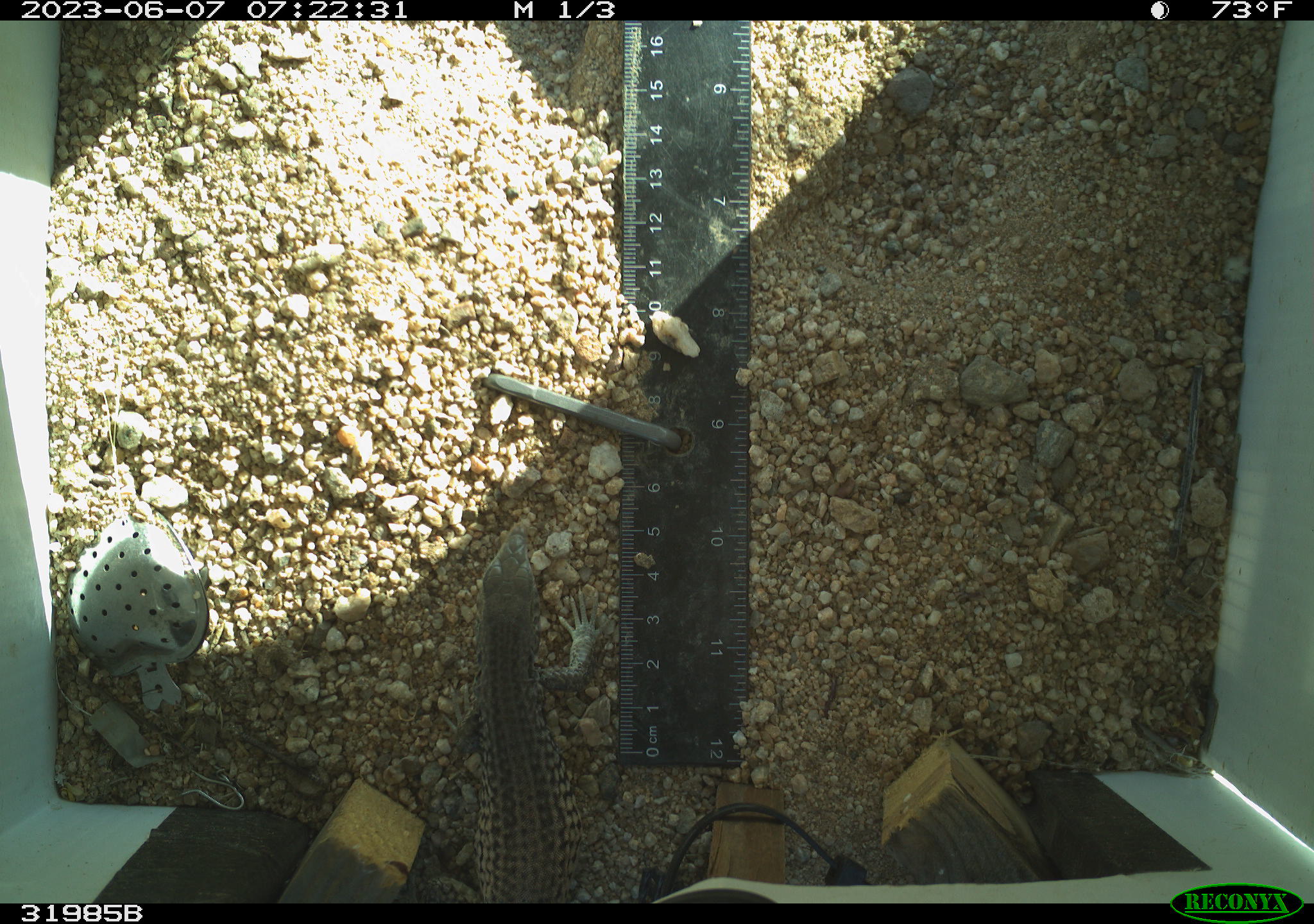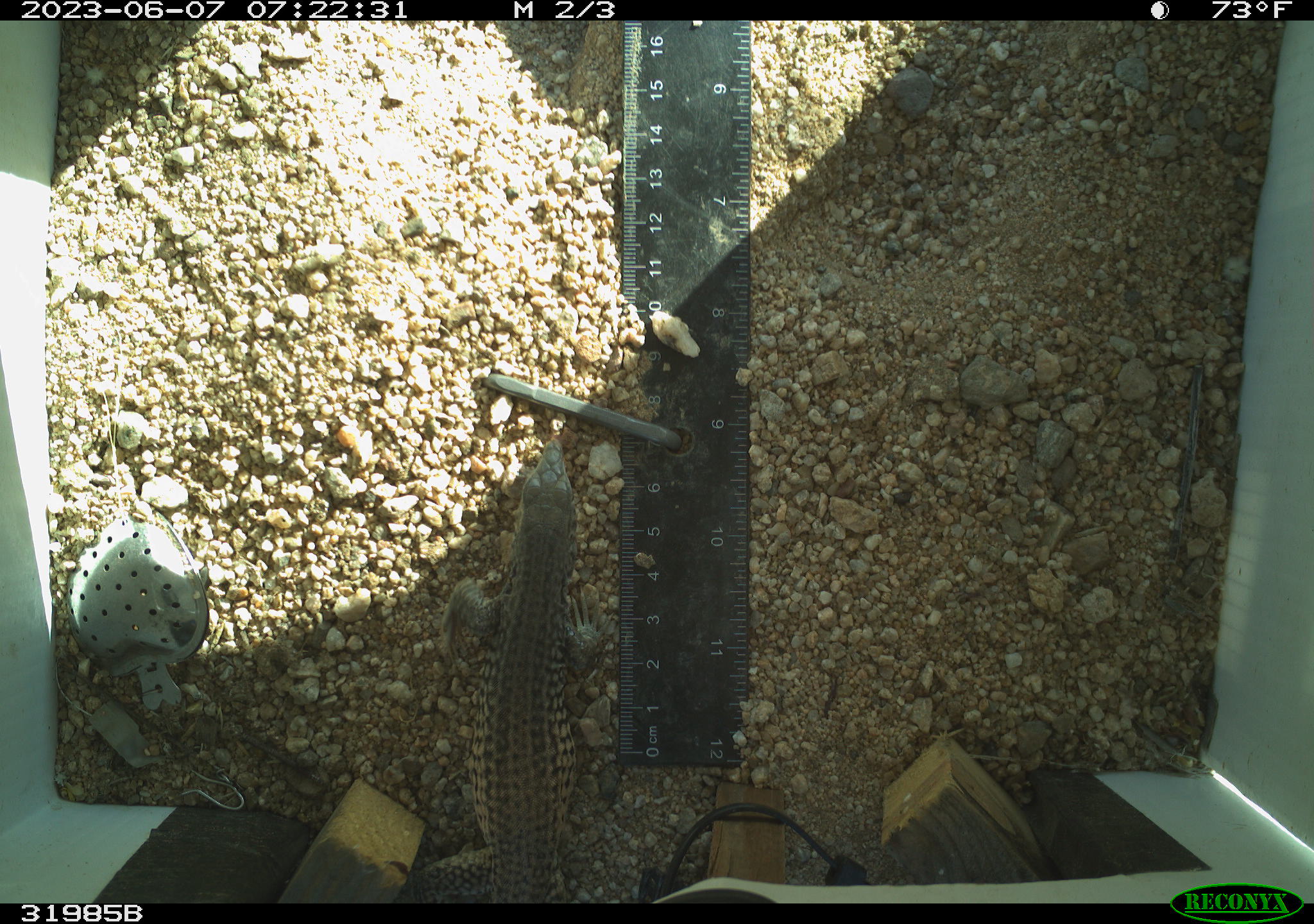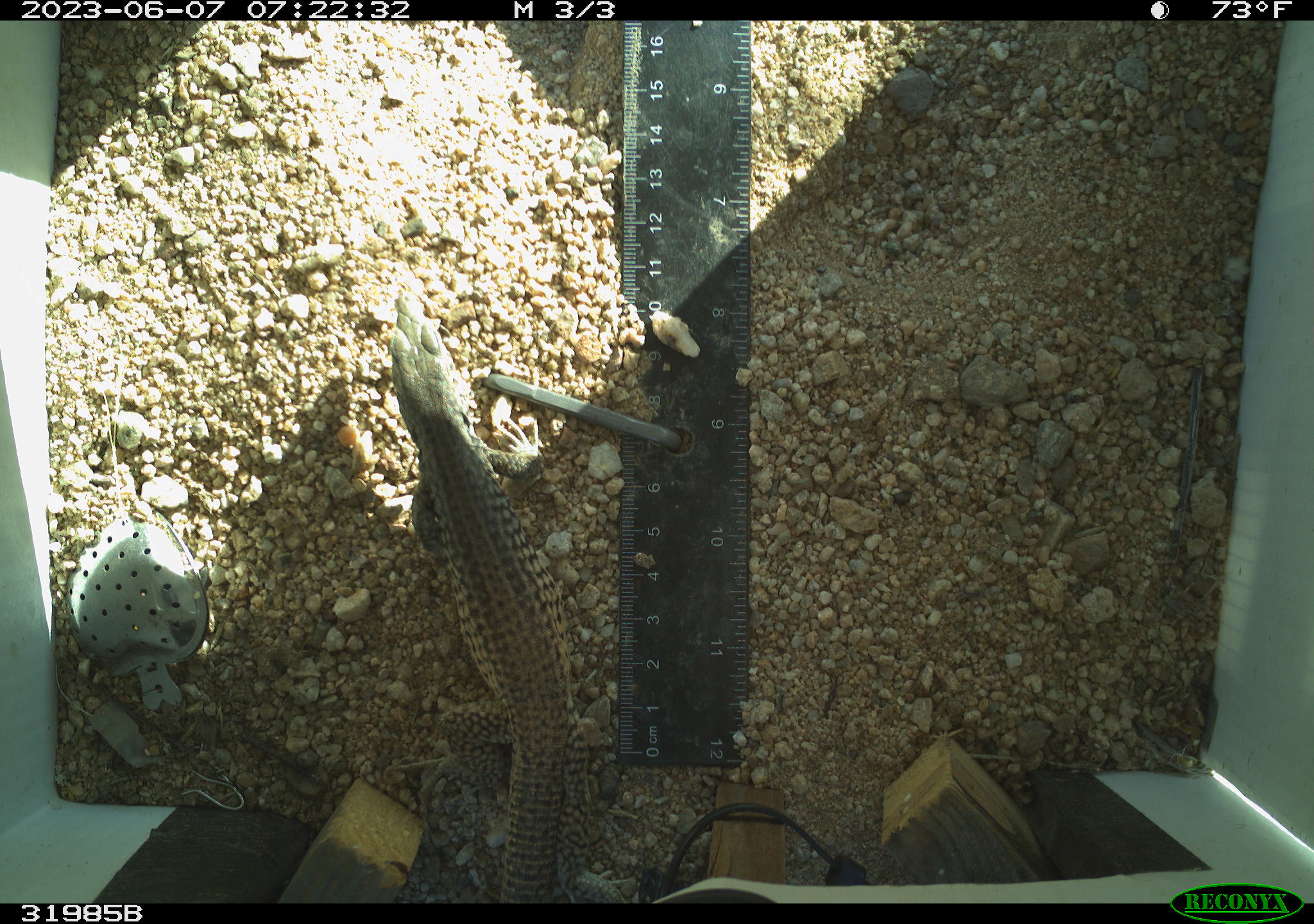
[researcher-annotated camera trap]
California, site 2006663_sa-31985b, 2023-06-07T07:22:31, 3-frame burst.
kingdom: Animalia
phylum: Chordata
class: Reptilia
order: Squamata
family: Teiidae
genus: Aspidoscelis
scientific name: Aspidoscelis tigris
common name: western whiptail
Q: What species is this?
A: Western whiptail (Aspidoscelis tigris).